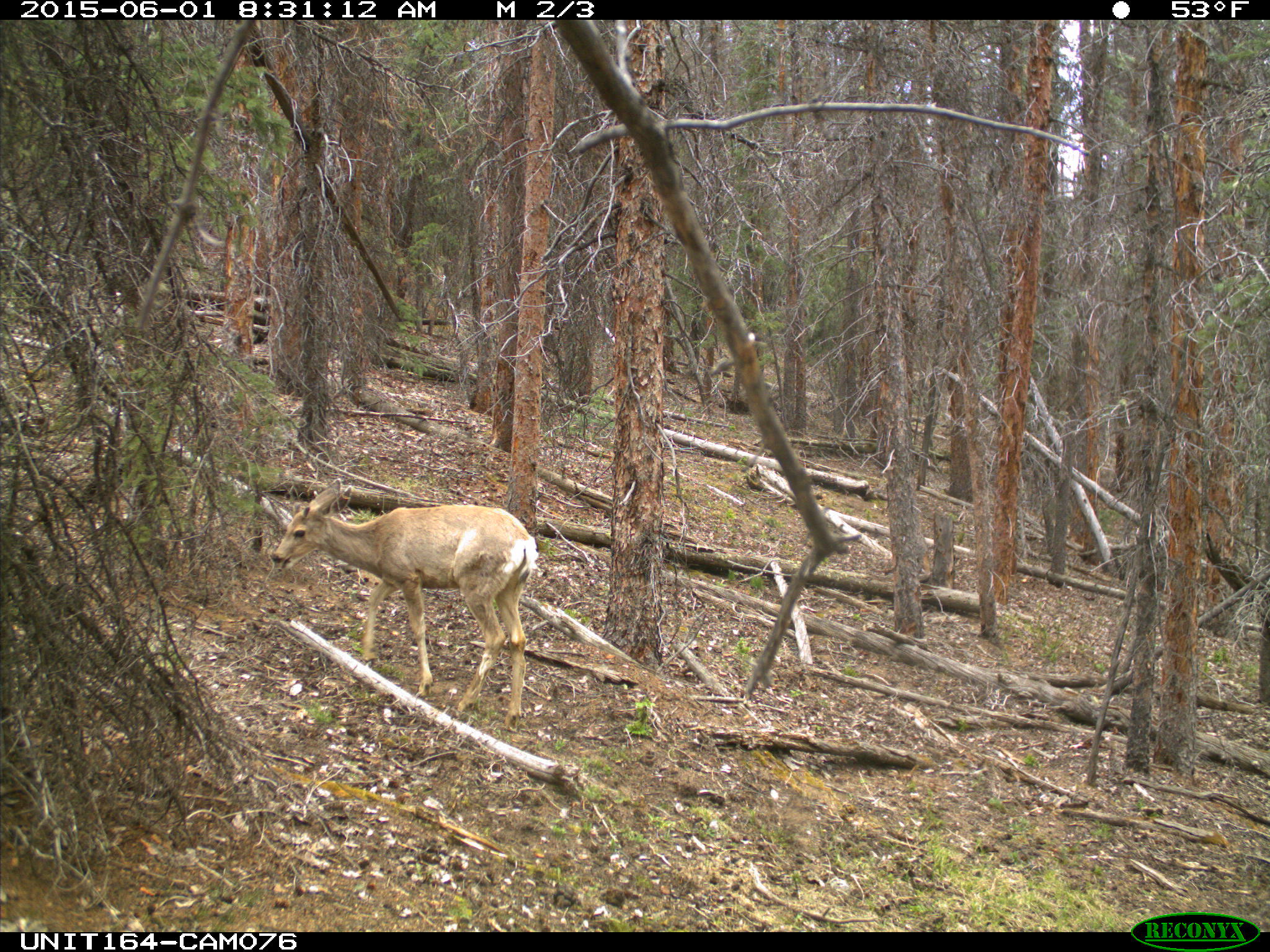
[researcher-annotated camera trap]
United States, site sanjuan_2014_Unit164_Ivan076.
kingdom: Animalia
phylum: Chordata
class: Mammalia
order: Artiodactyla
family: Cervidae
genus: Odocoileus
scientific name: Odocoileus hemionus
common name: mule deer